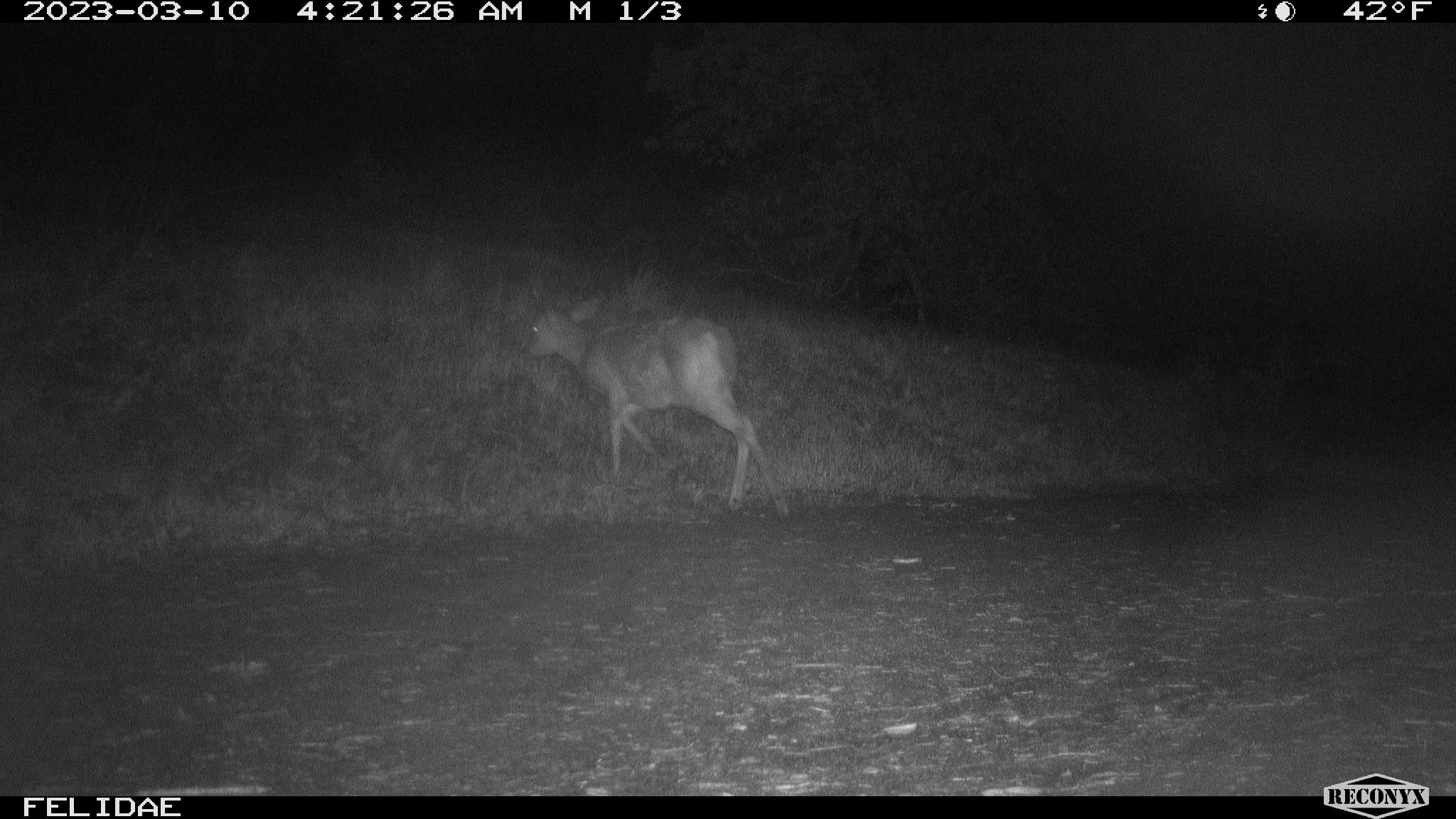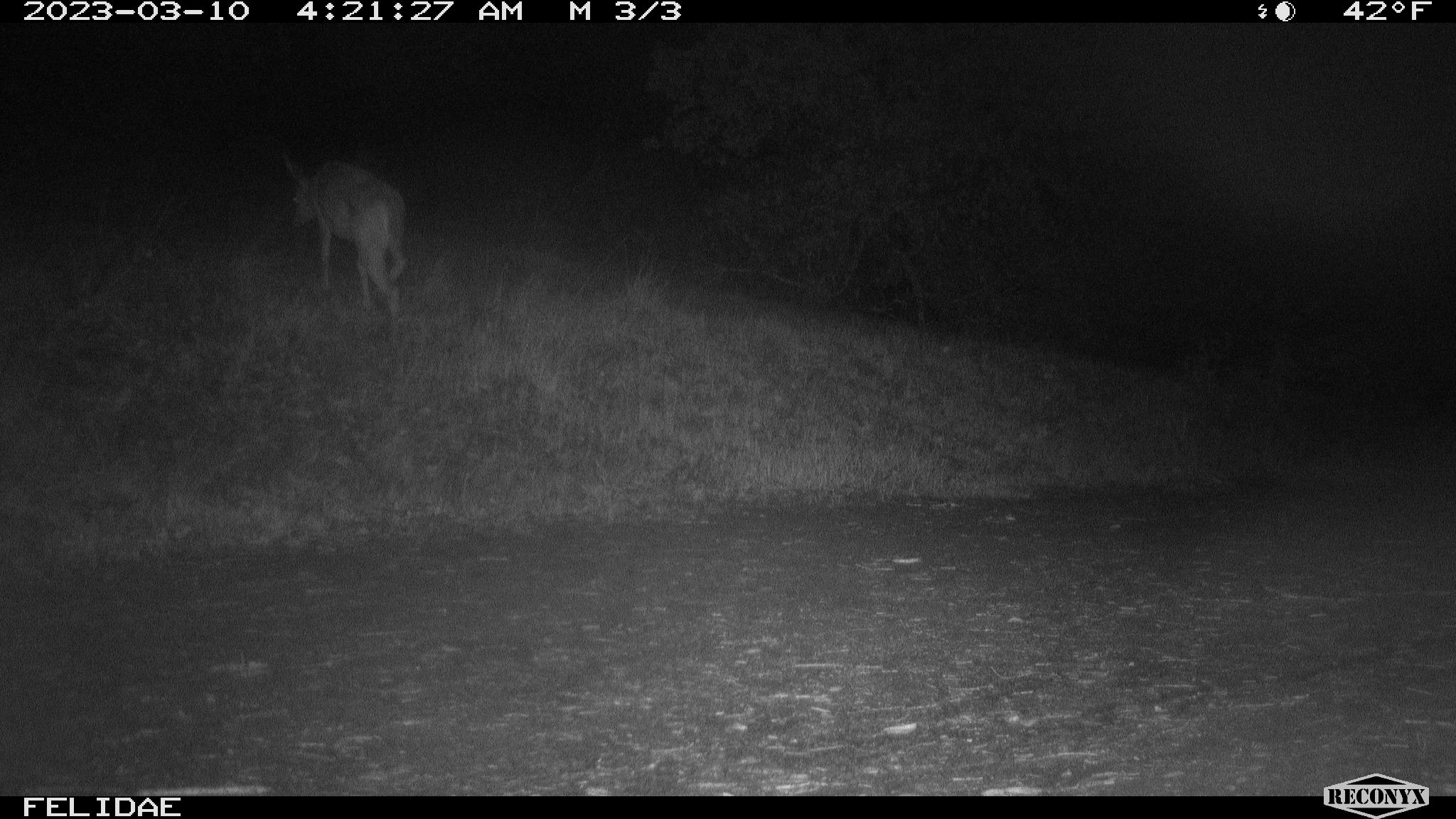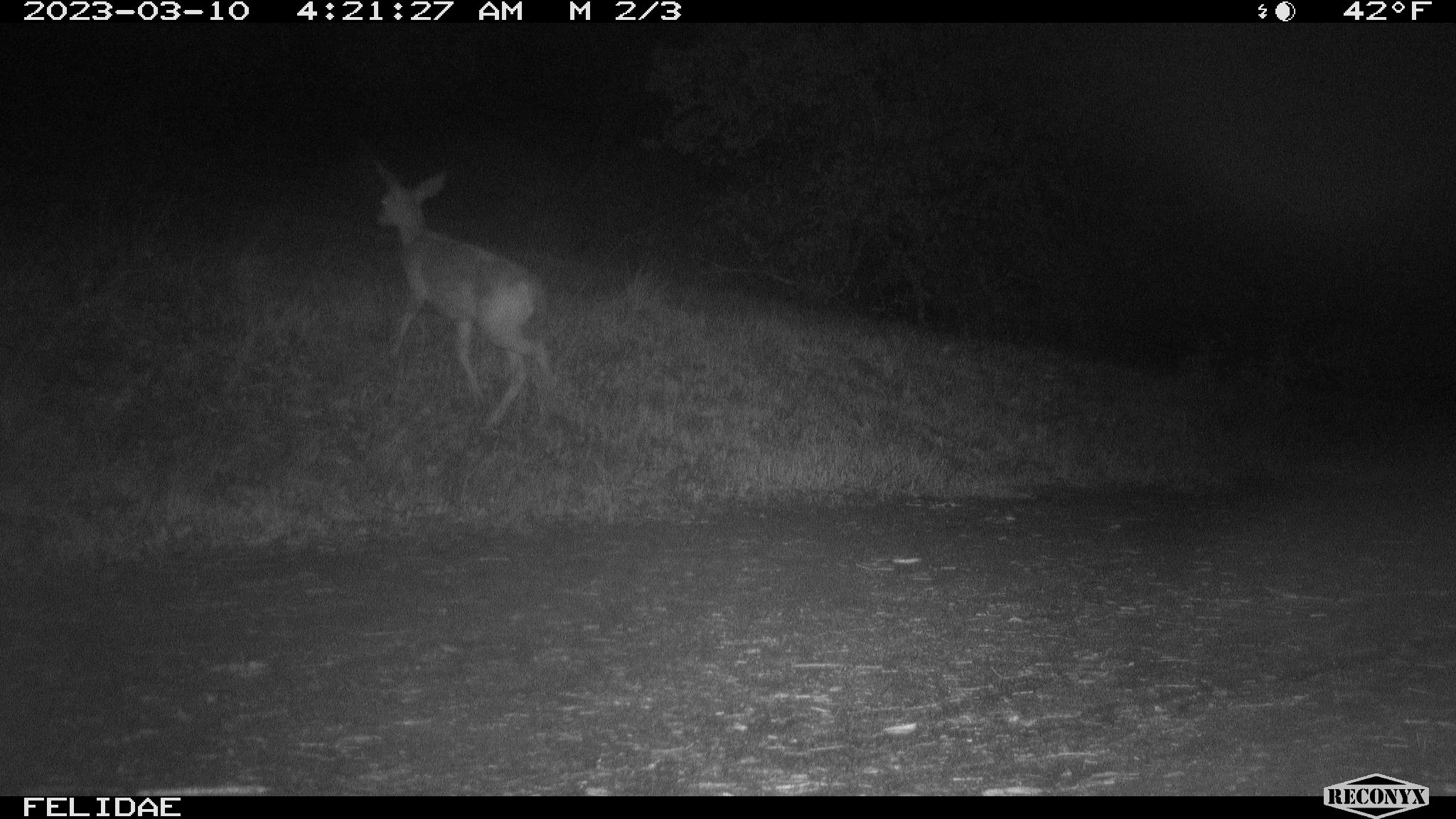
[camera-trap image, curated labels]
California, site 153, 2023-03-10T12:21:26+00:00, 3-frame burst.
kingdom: Animalia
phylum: Chordata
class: Mammalia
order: Artiodactyla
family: Cervidae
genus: Odocoileus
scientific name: Odocoileus hemionus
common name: mule deer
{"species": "mule deer (Odocoileus hemionus)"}